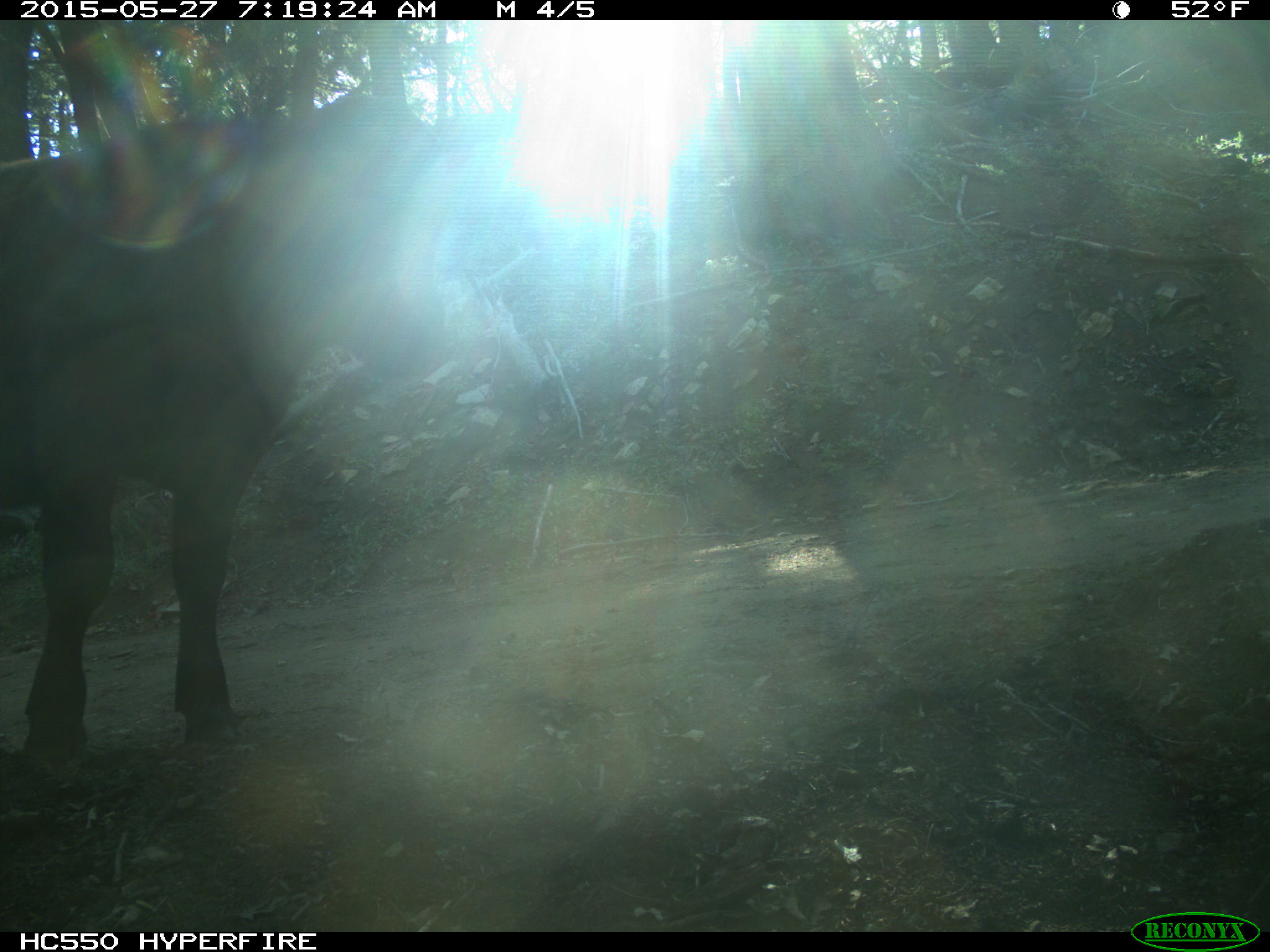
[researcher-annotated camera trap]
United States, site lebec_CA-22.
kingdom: Animalia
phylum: Chordata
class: Mammalia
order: Artiodactyla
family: Bovidae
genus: Bos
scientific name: Bos taurus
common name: domestic cow